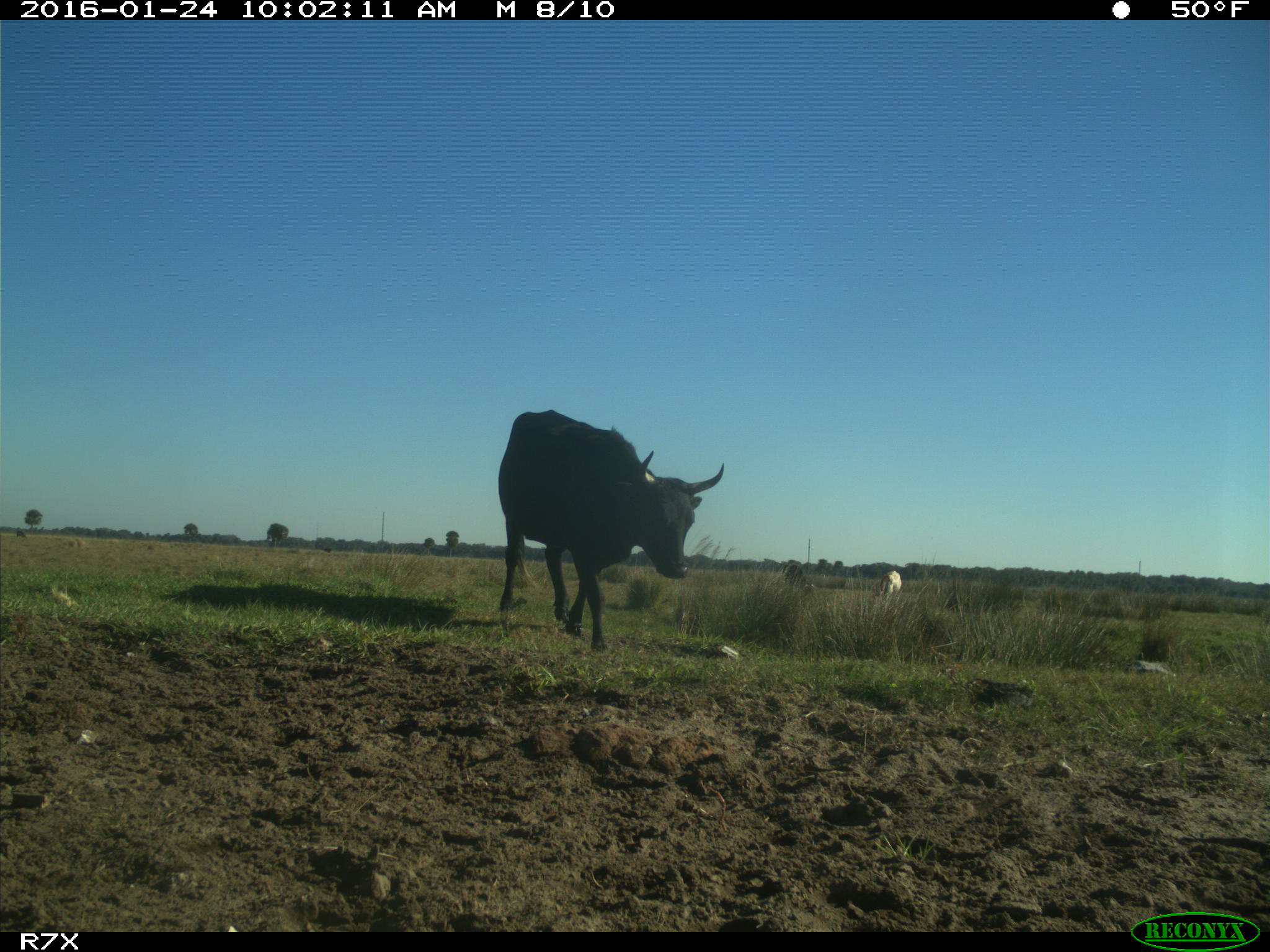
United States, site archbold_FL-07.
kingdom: Animalia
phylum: Chordata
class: Mammalia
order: Artiodactyla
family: Bovidae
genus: Bos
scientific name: Bos taurus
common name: domestic cow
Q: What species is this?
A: Bos taurus (domestic cow).